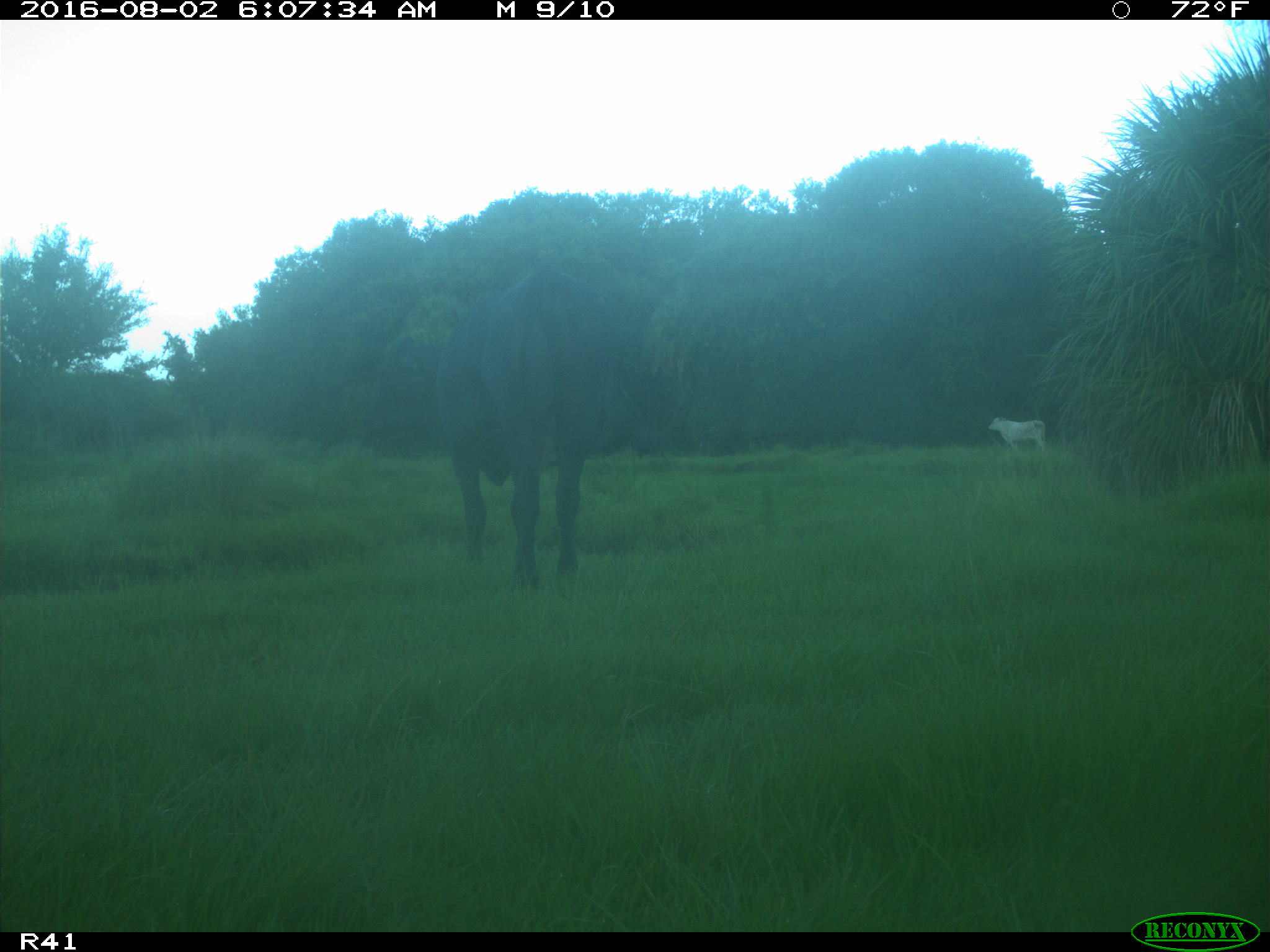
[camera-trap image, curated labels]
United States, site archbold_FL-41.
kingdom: Animalia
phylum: Chordata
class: Mammalia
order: Artiodactyla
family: Bovidae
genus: Bos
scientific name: Bos taurus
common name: domestic cow